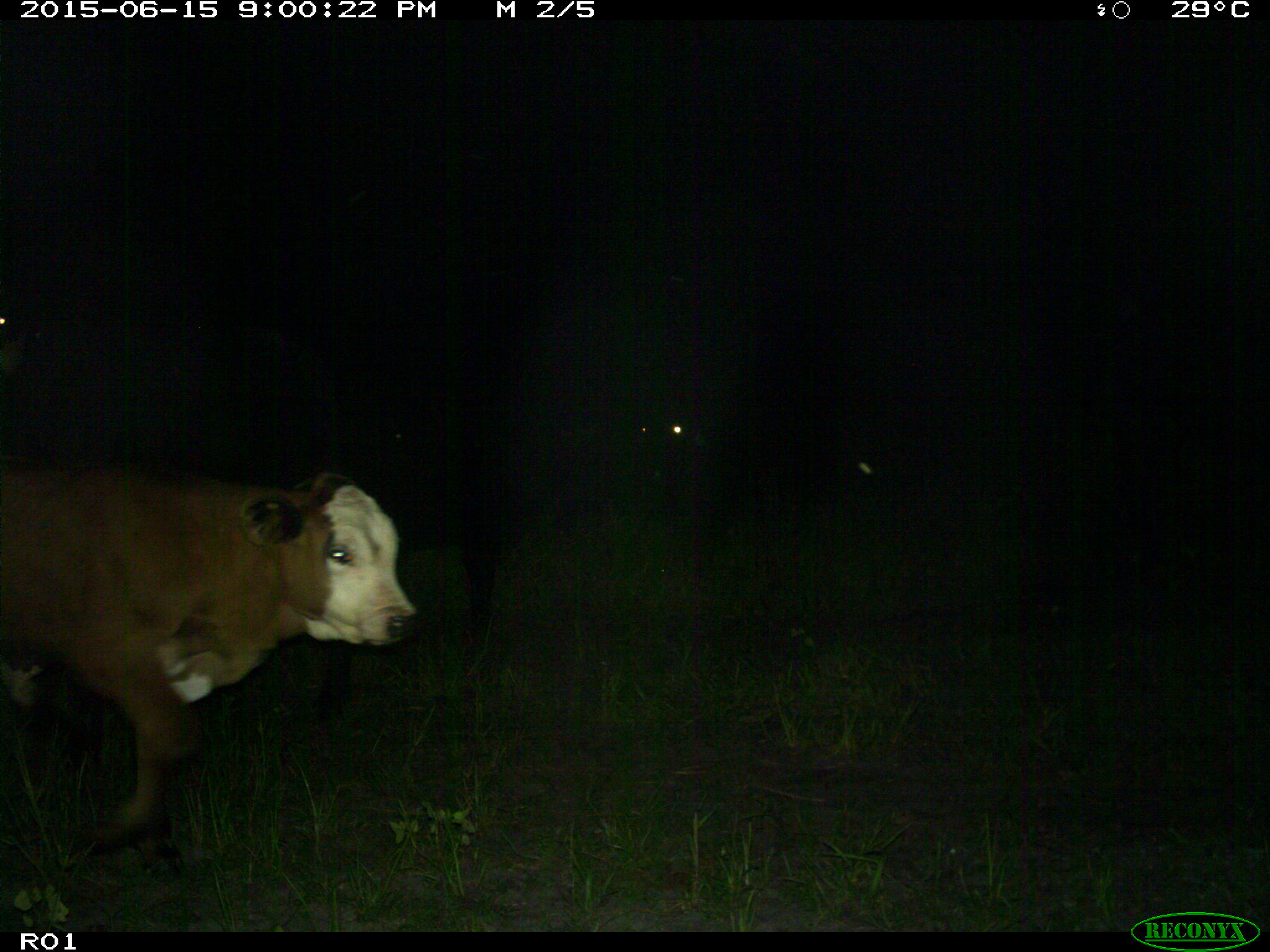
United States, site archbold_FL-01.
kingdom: Animalia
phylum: Chordata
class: Mammalia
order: Artiodactyla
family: Bovidae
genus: Bos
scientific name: Bos taurus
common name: domestic cow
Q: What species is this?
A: Bos taurus (domestic cow).